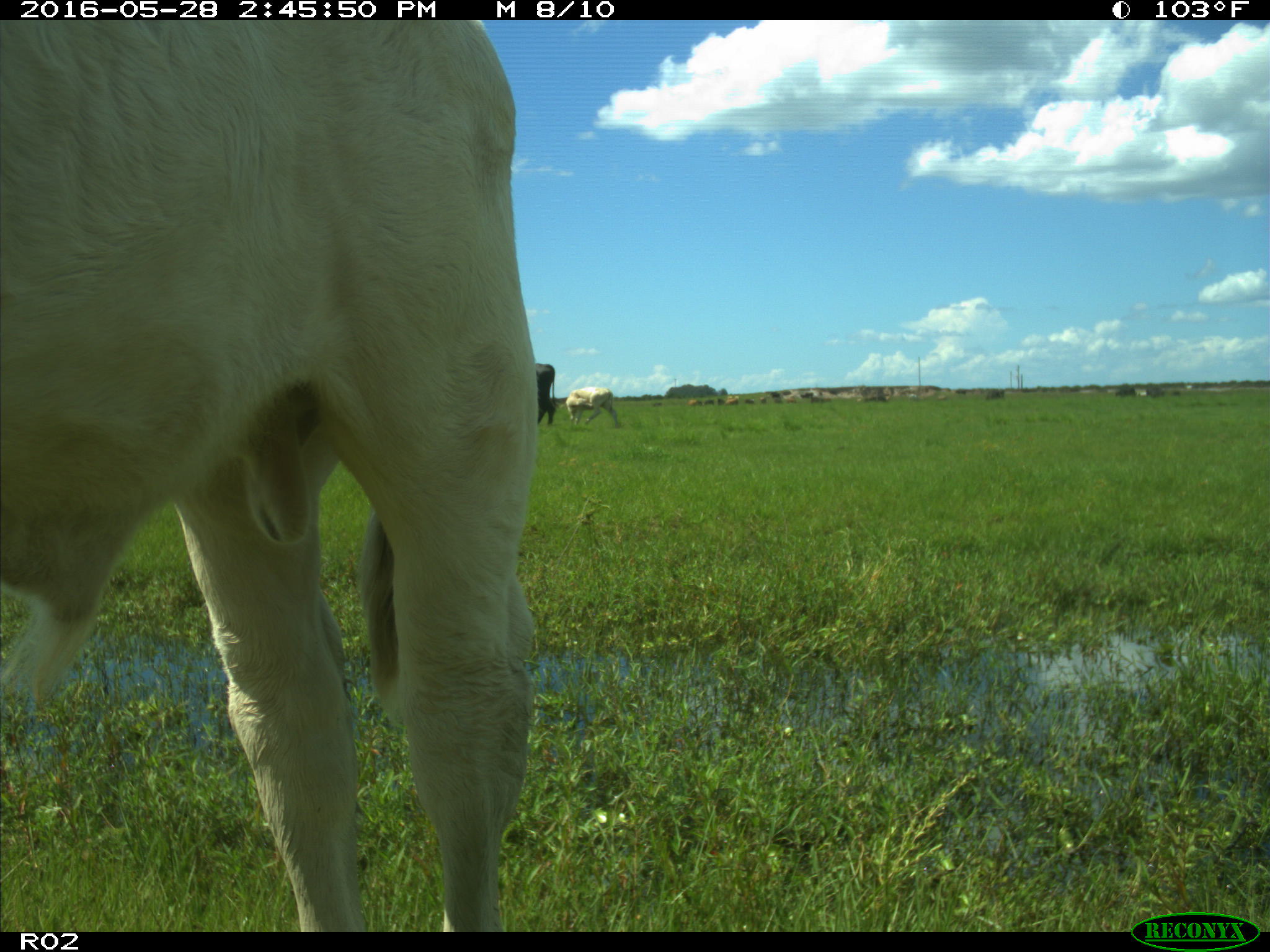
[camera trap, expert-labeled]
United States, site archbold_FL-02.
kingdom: Animalia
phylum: Chordata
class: Mammalia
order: Artiodactyla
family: Bovidae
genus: Bos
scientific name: Bos taurus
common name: domestic cow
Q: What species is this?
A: Bos taurus (domestic cow).